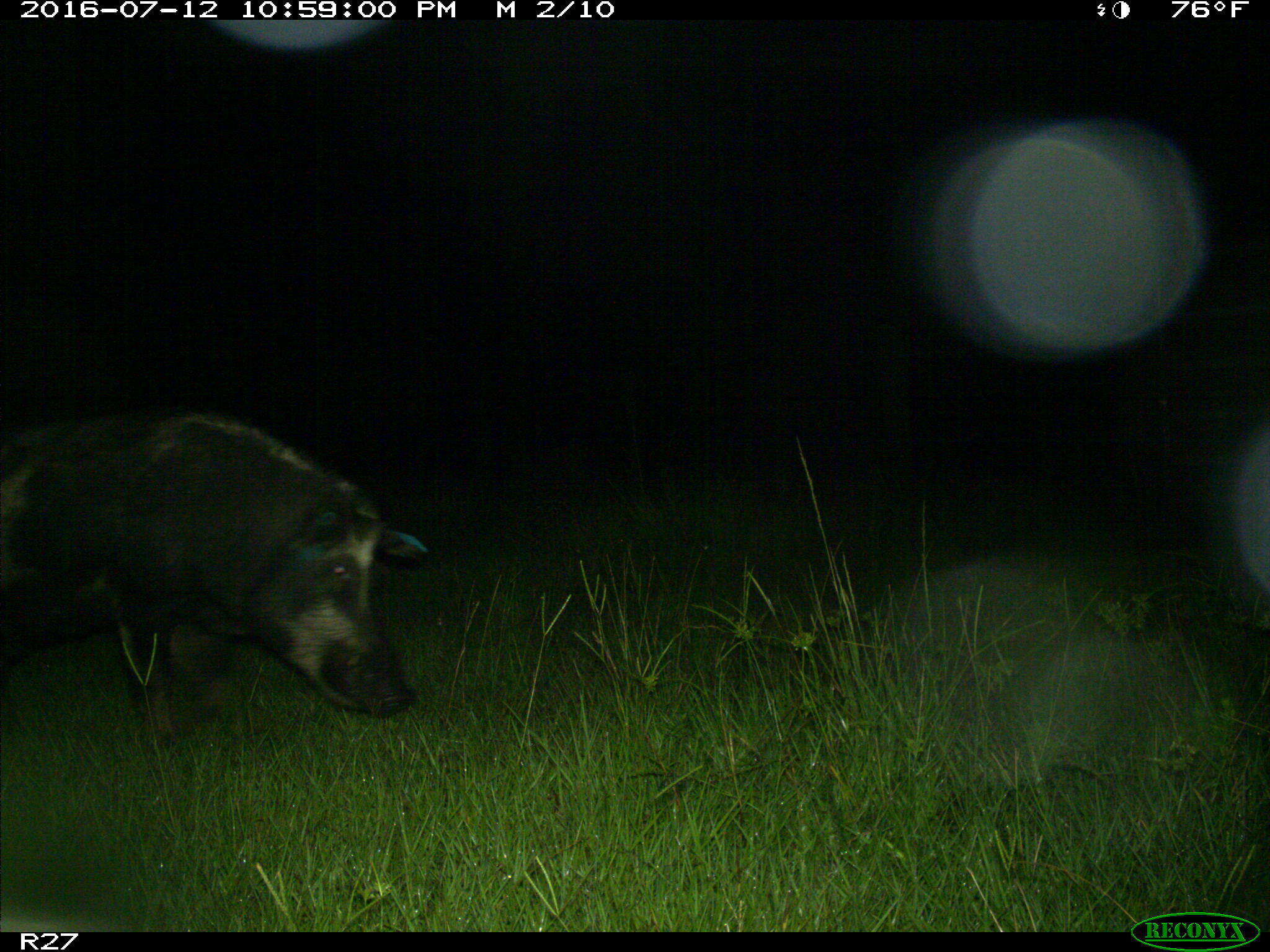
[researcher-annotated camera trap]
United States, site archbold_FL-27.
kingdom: Animalia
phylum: Chordata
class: Mammalia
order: Artiodactyla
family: Suidae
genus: Sus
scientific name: Sus scrofa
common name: wild boar